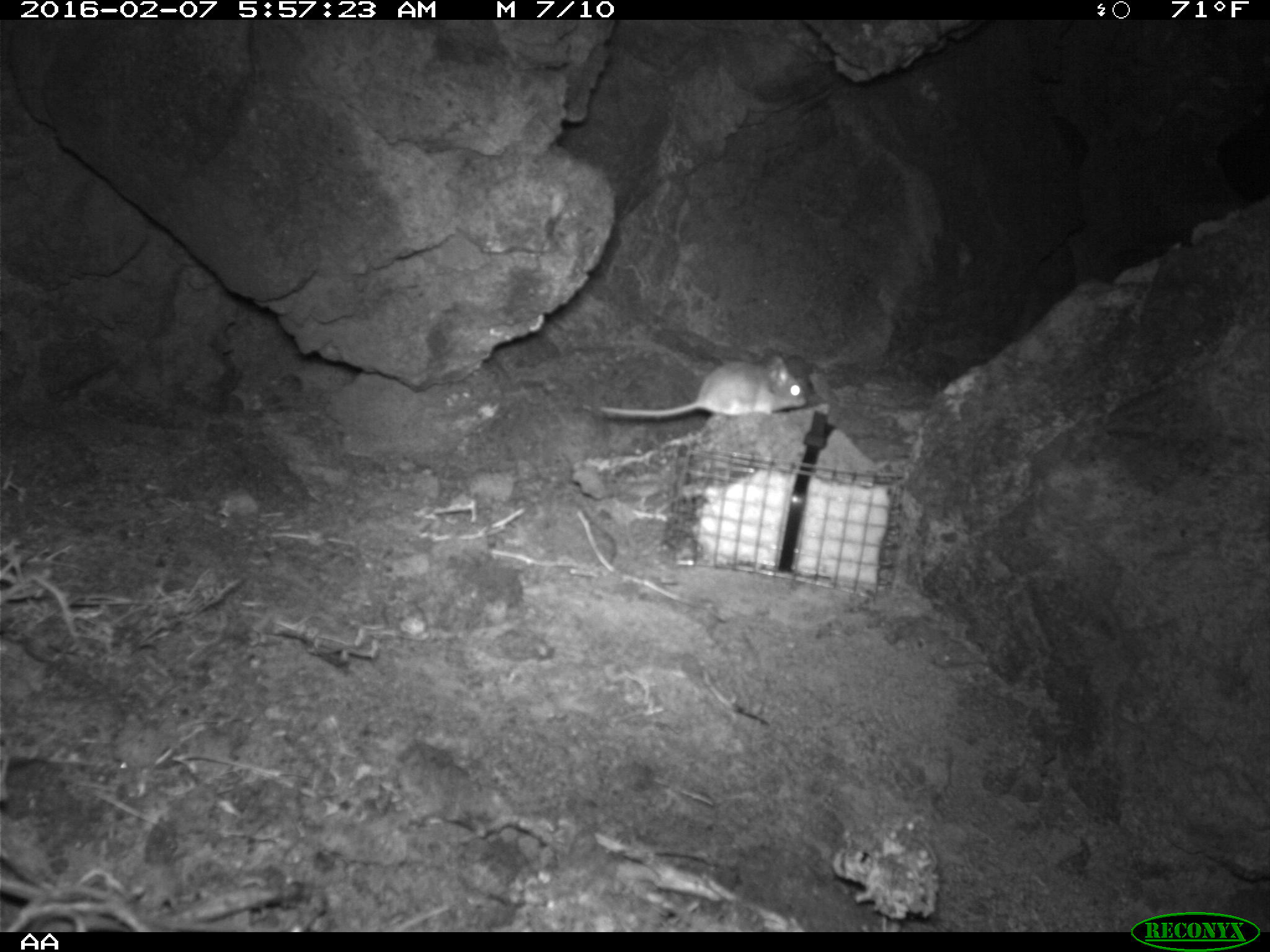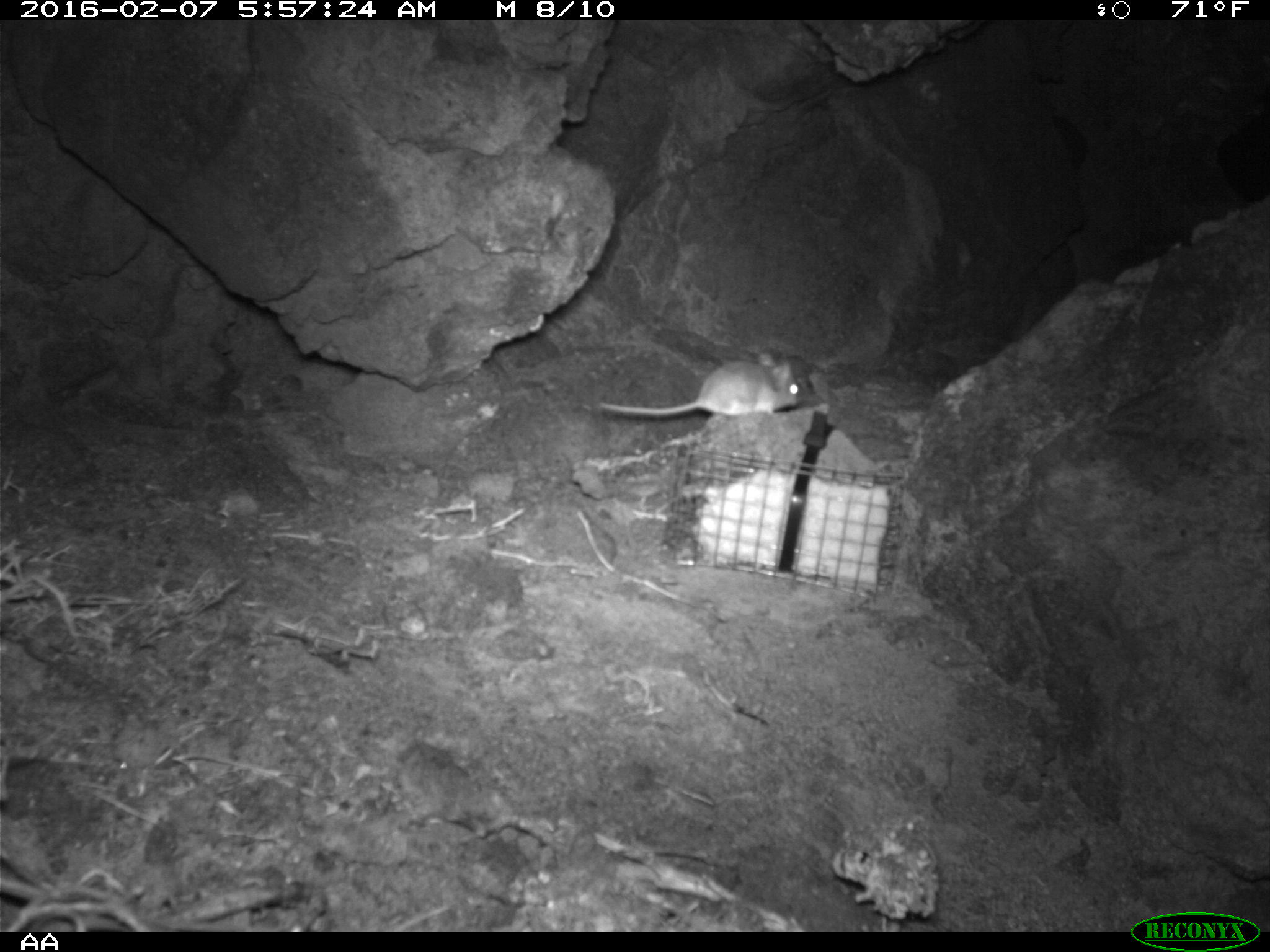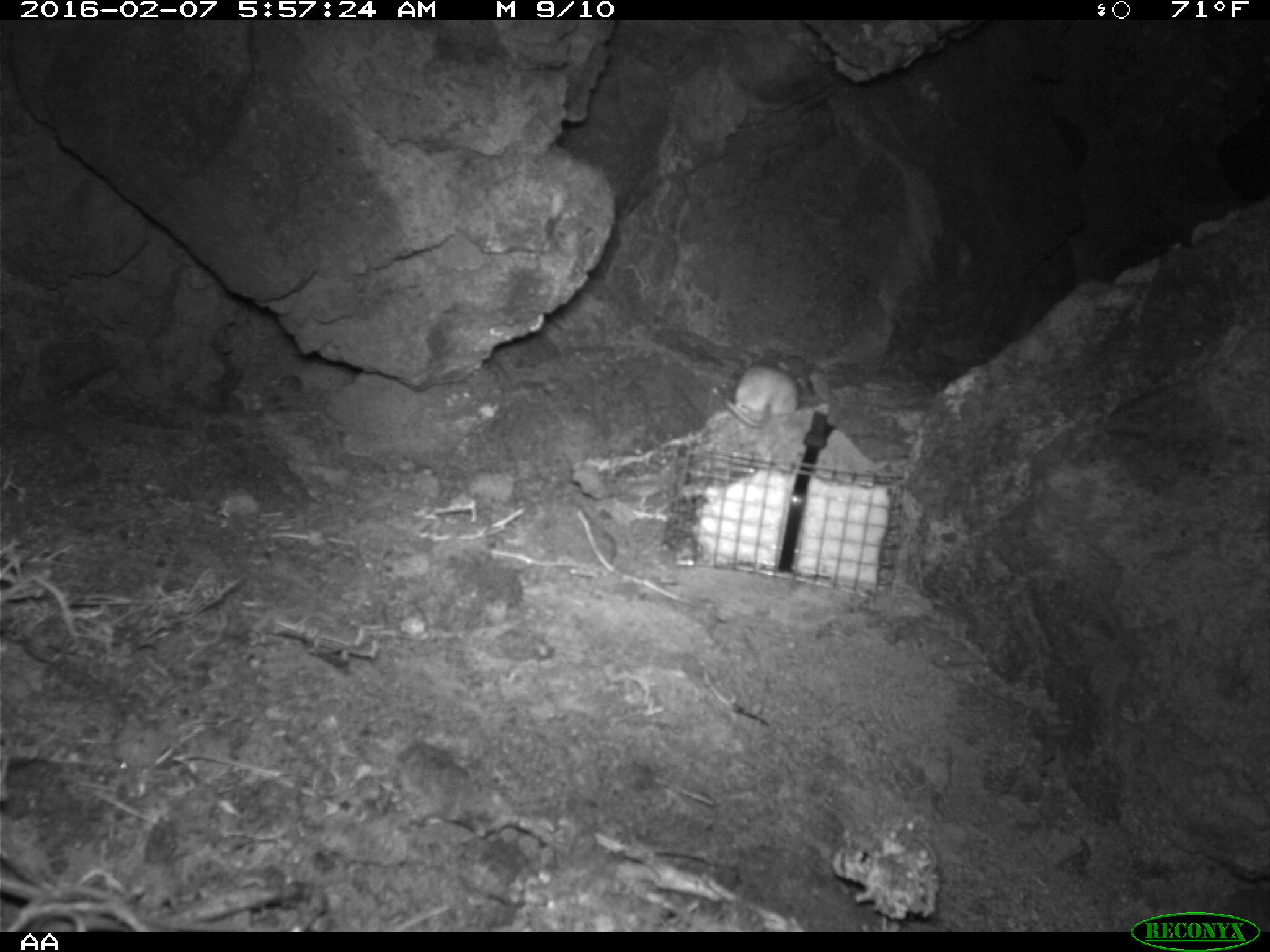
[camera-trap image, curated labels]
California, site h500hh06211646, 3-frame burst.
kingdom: Animalia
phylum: Chordata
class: Mammalia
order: Rodentia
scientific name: Rodentia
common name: rodent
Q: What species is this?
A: Rodent (Rodentia).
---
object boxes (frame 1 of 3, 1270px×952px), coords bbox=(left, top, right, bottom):
rodent: bbox=(598, 354, 807, 420)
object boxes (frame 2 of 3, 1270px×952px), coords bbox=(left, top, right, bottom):
rodent: bbox=(600, 352, 804, 427)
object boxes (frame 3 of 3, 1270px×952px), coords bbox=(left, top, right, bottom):
rodent: bbox=(710, 355, 798, 430)